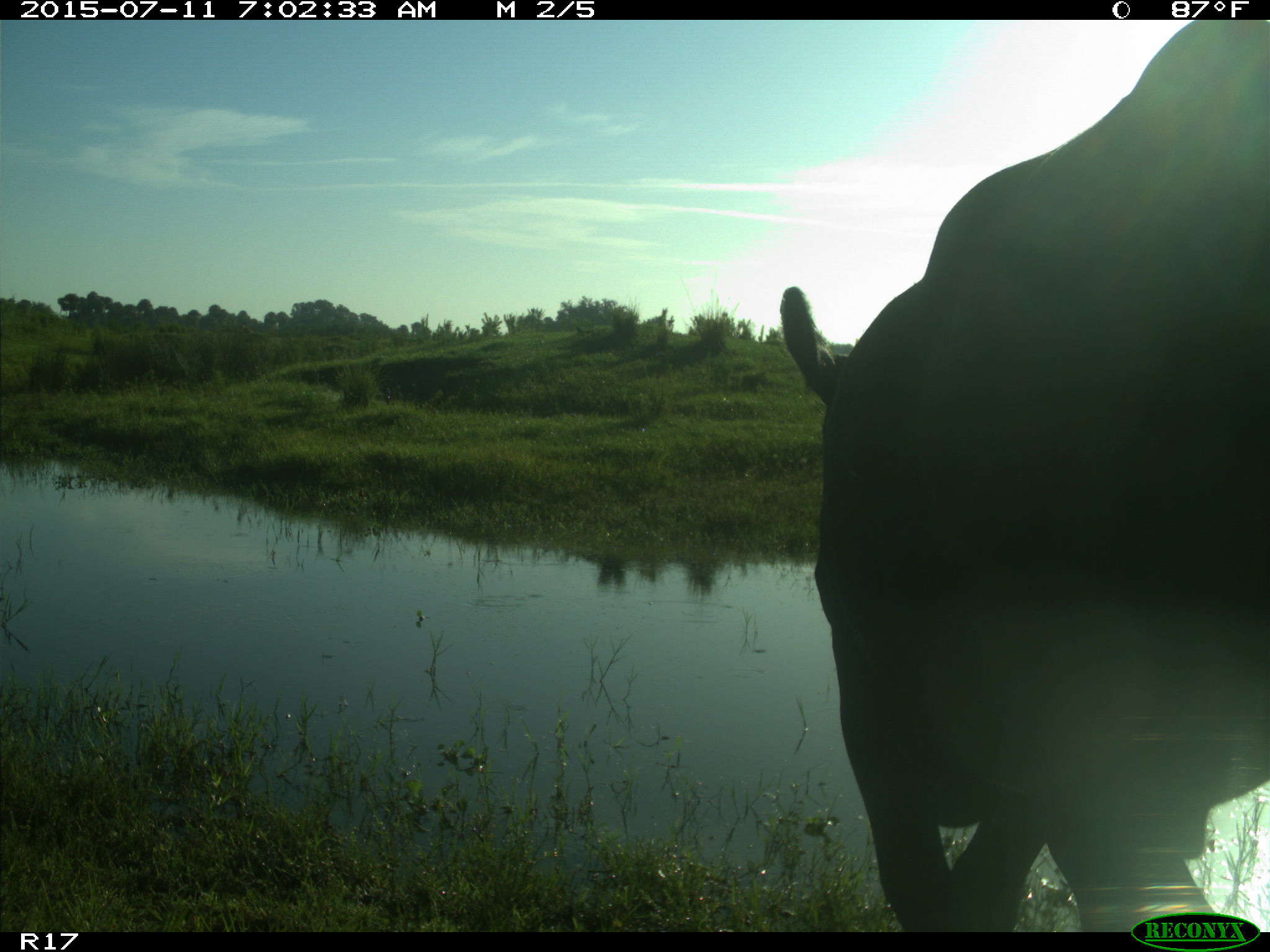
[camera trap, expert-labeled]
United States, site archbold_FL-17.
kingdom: Animalia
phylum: Chordata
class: Mammalia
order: Artiodactyla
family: Bovidae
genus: Bos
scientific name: Bos taurus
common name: domestic cow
Bos taurus (domestic cow).